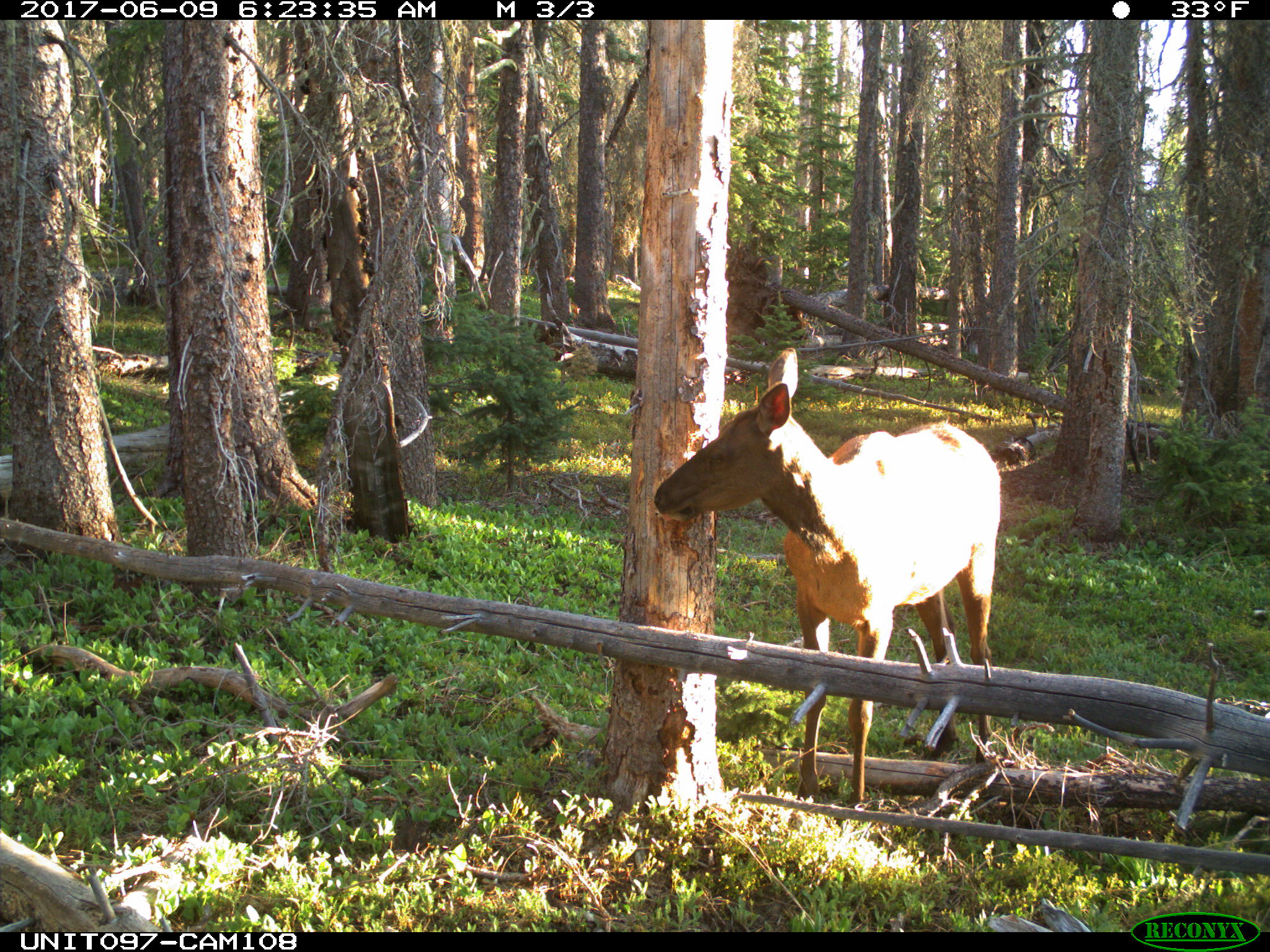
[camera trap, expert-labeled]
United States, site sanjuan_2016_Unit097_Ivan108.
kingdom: Animalia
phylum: Chordata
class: Mammalia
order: Artiodactyla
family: Cervidae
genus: Cervus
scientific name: Cervus elaphus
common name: red deer